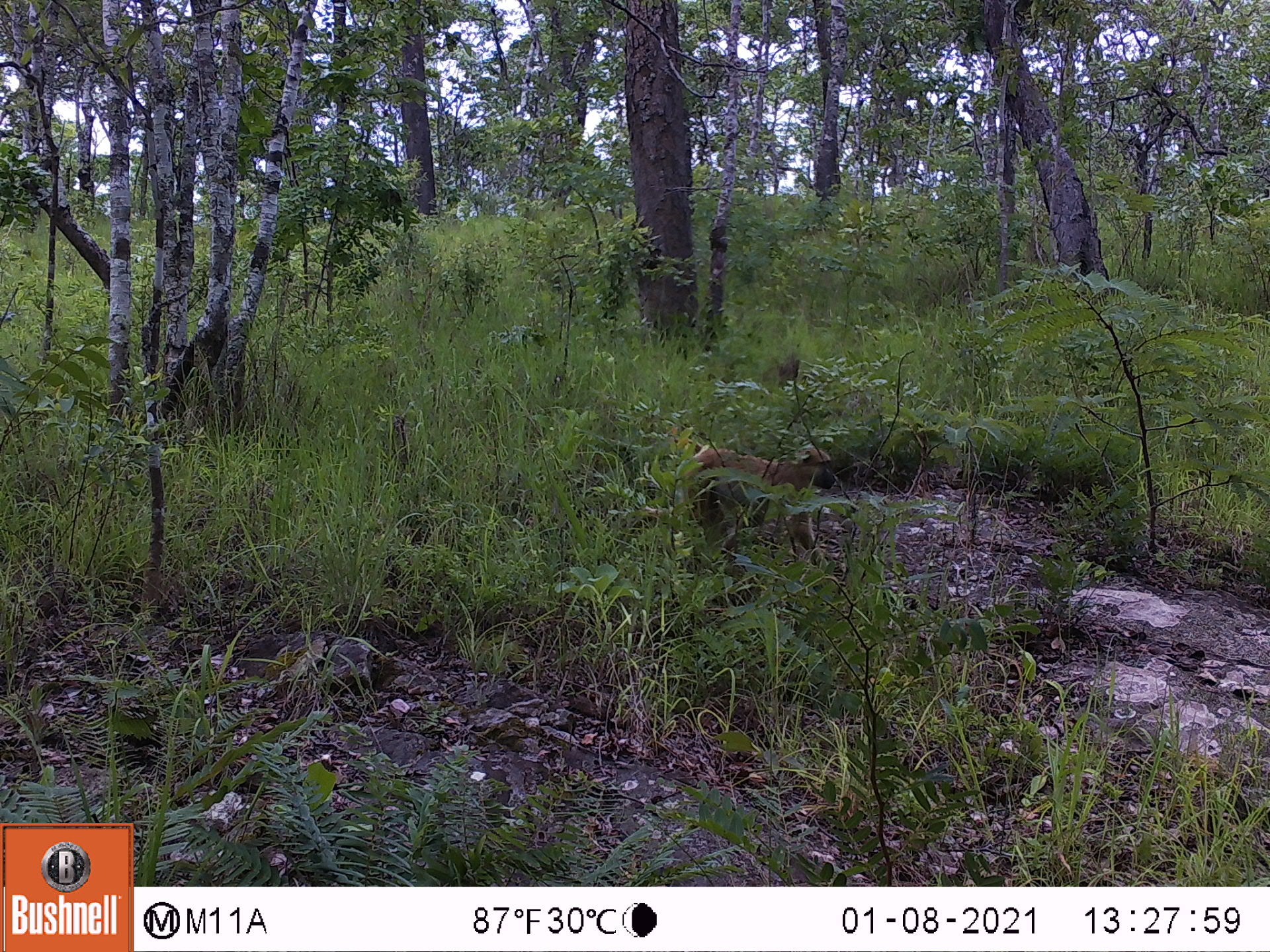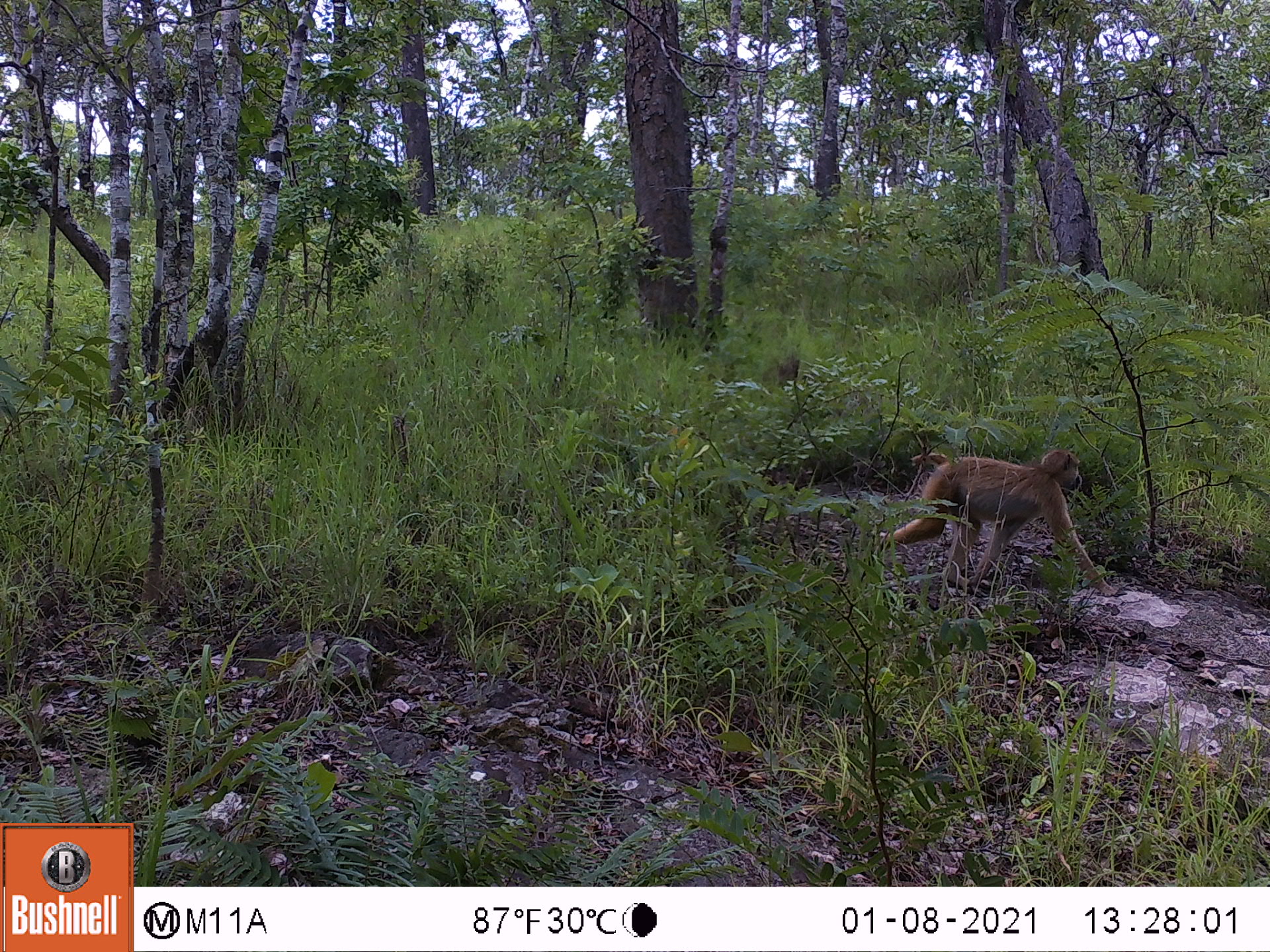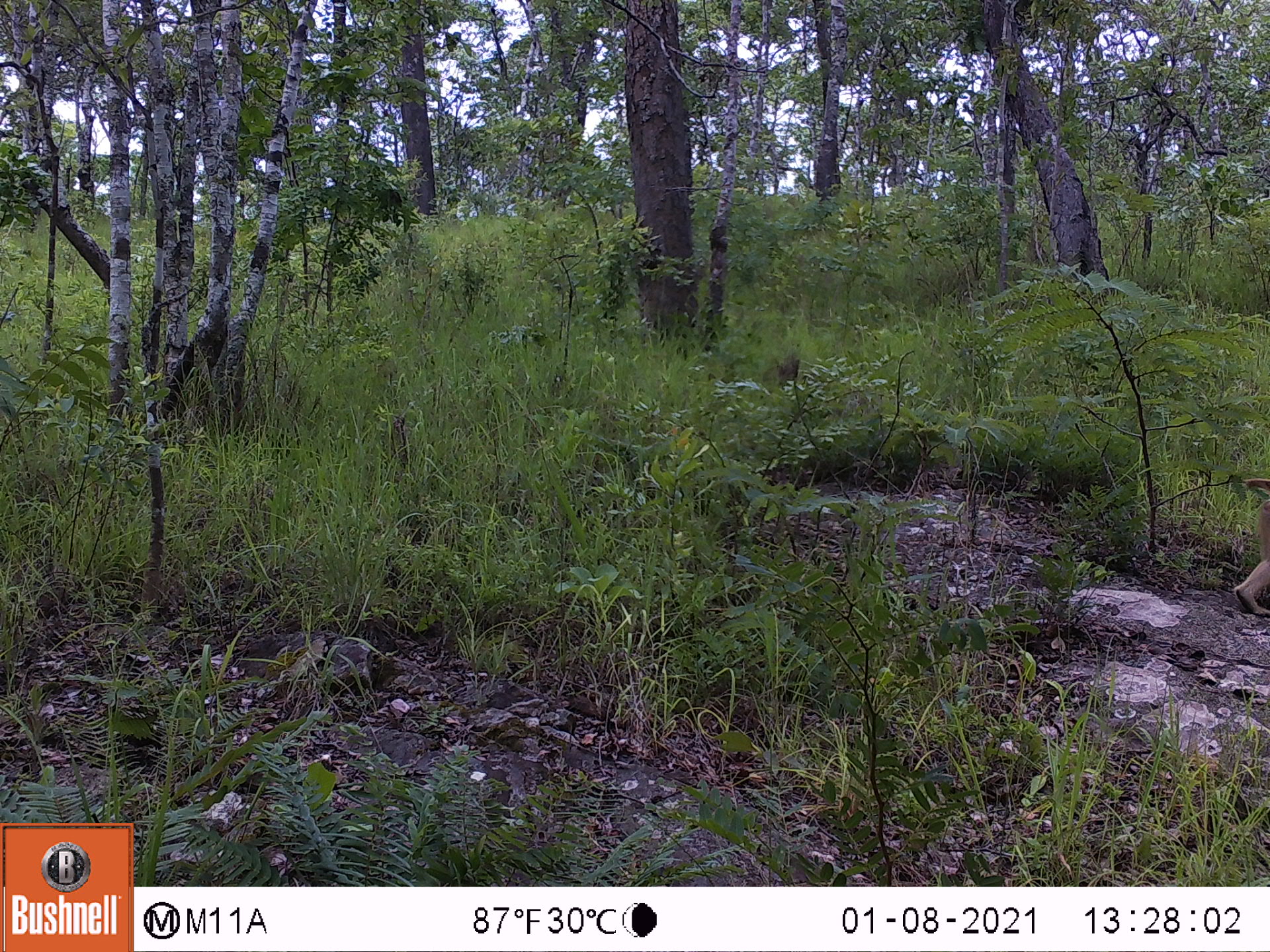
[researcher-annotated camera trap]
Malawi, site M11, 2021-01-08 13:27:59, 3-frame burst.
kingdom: Animalia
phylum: Chordata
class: Mammalia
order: Primates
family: Cercopithecidae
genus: Papio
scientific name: Papio cynocephalus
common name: yellow baboon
Yellow baboon (Papio cynocephalus), count 1.